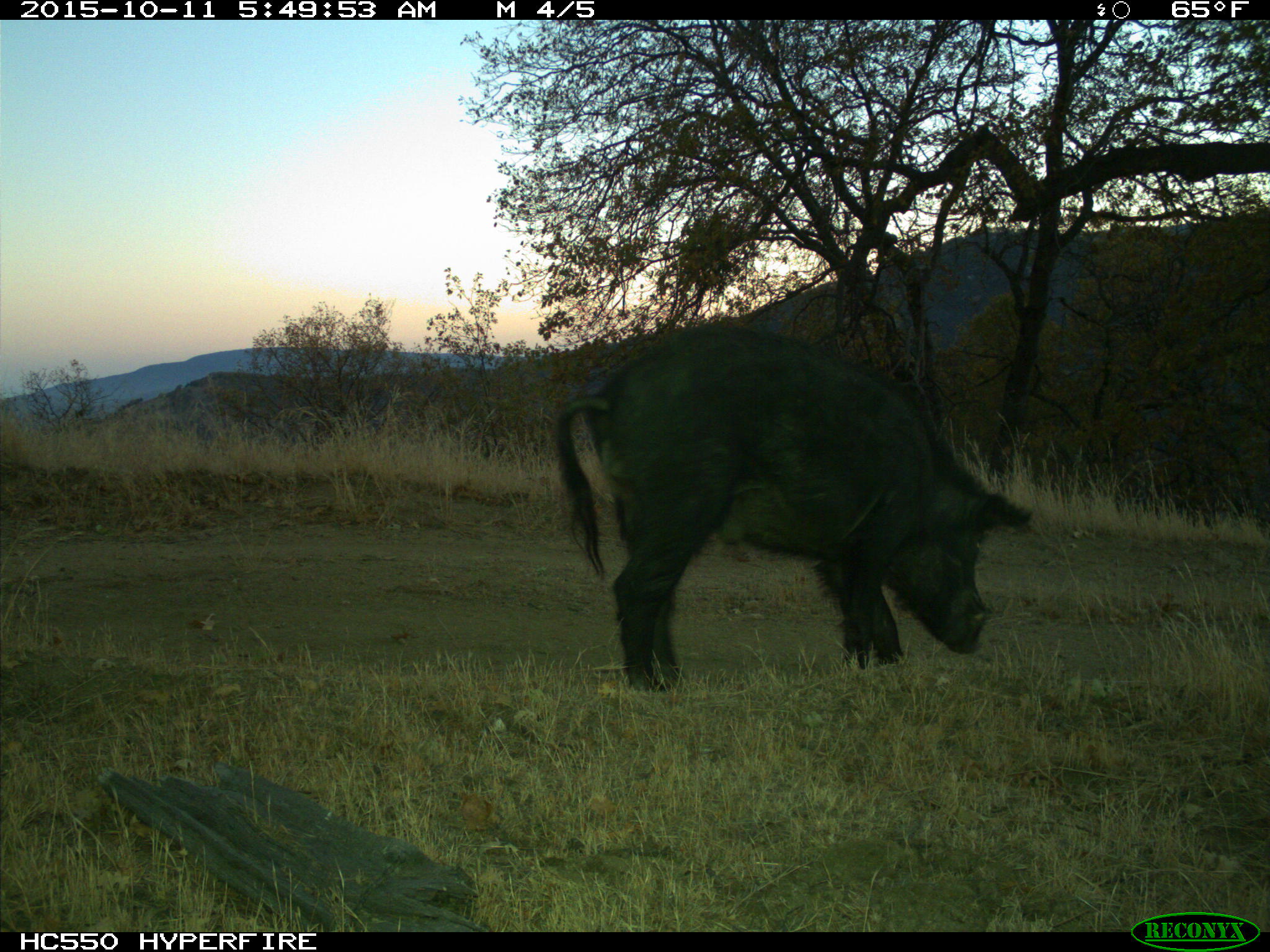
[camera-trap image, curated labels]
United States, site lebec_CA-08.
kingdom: Animalia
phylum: Chordata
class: Mammalia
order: Artiodactyla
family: Suidae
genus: Sus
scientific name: Sus scrofa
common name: wild boar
Sus scrofa (wild boar).